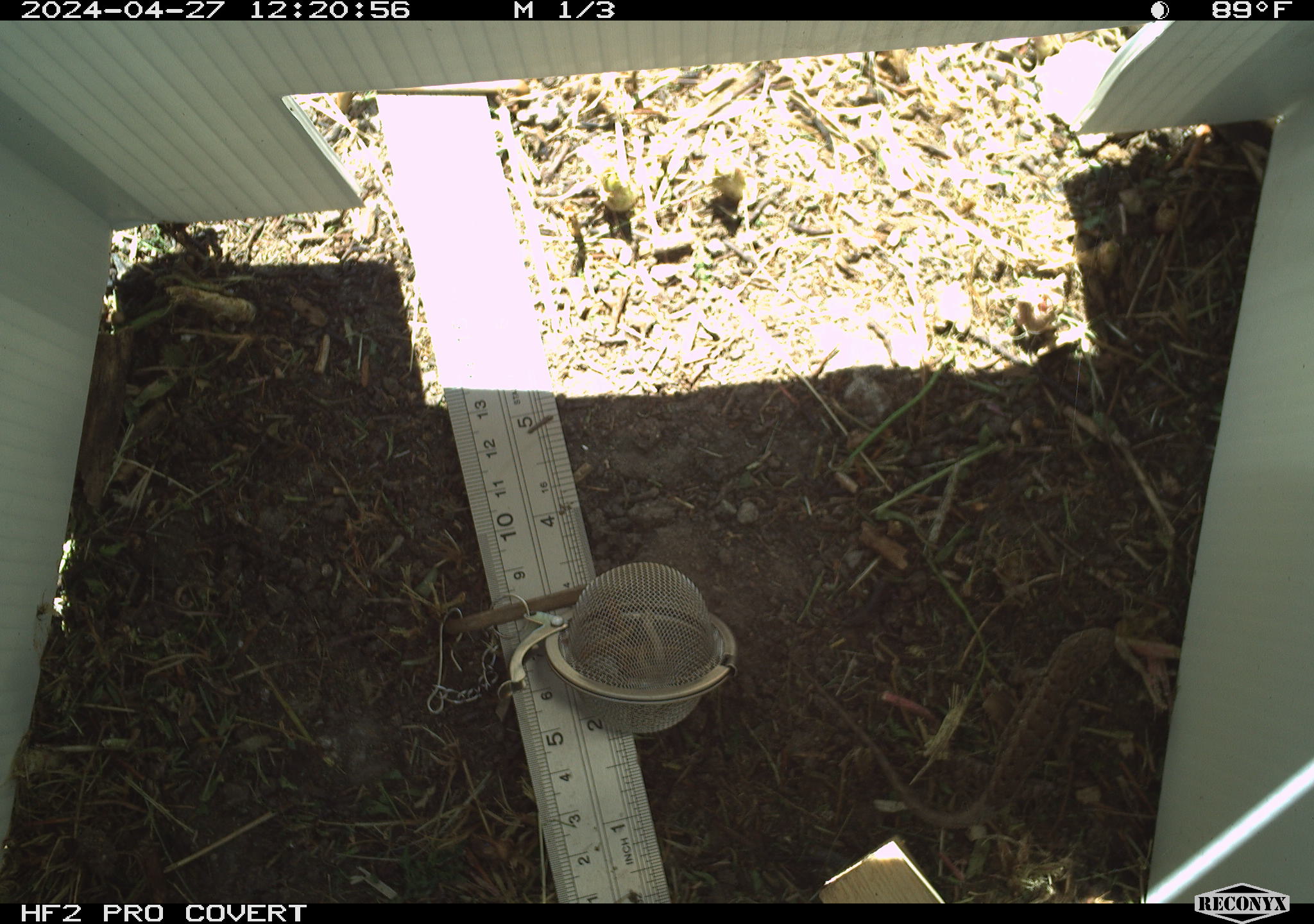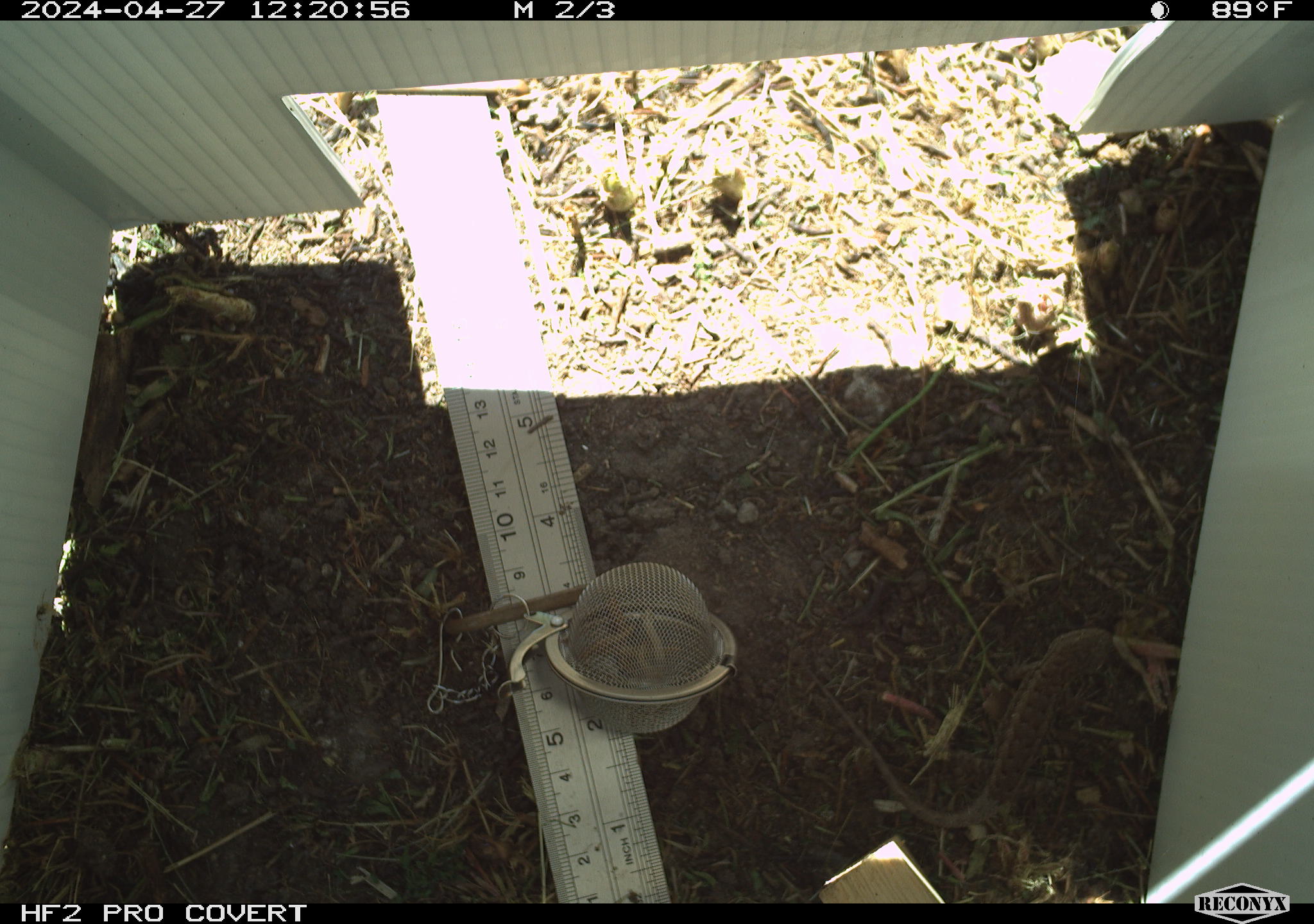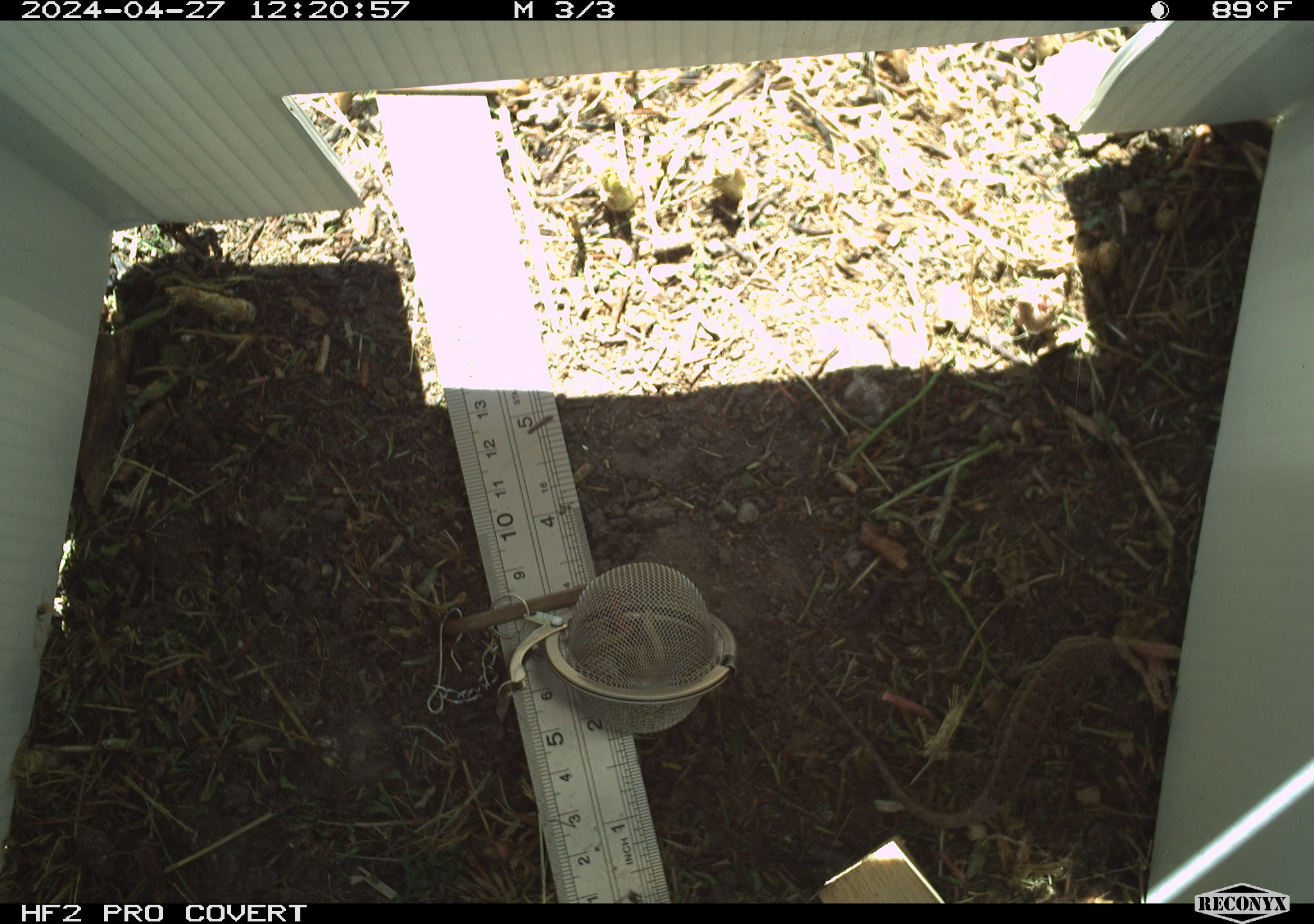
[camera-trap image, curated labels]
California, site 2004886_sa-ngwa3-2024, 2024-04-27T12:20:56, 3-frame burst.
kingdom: Animalia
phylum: Chordata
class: Reptilia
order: Squamata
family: Phrynosomatidae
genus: Sceloporus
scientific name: Sceloporus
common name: spiny lizards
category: sceloporus species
Sceloporus species (spiny lizards) (Sceloporus).